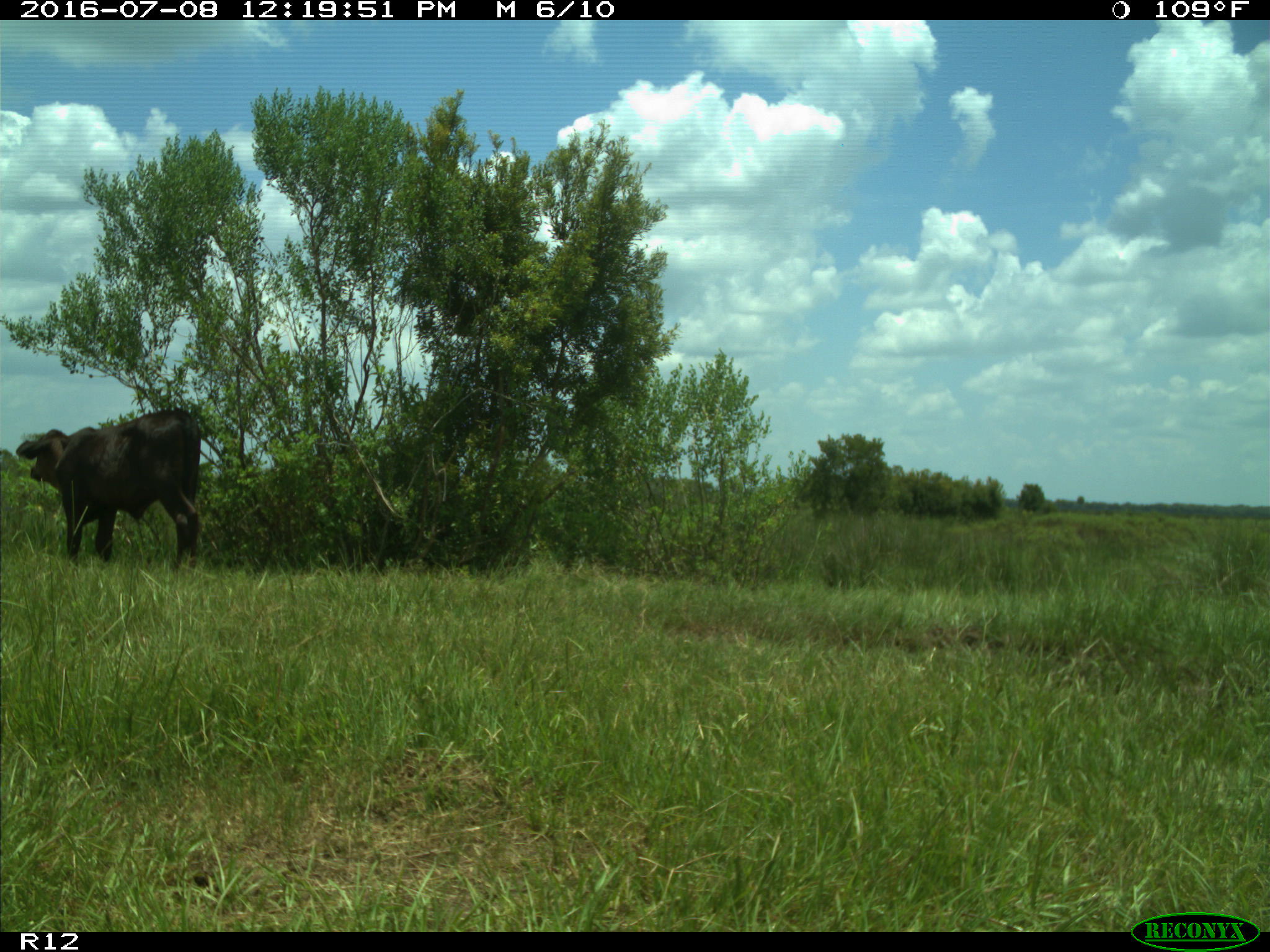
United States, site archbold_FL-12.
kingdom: Animalia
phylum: Chordata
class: Mammalia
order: Artiodactyla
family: Bovidae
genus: Bos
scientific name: Bos taurus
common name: domestic cow